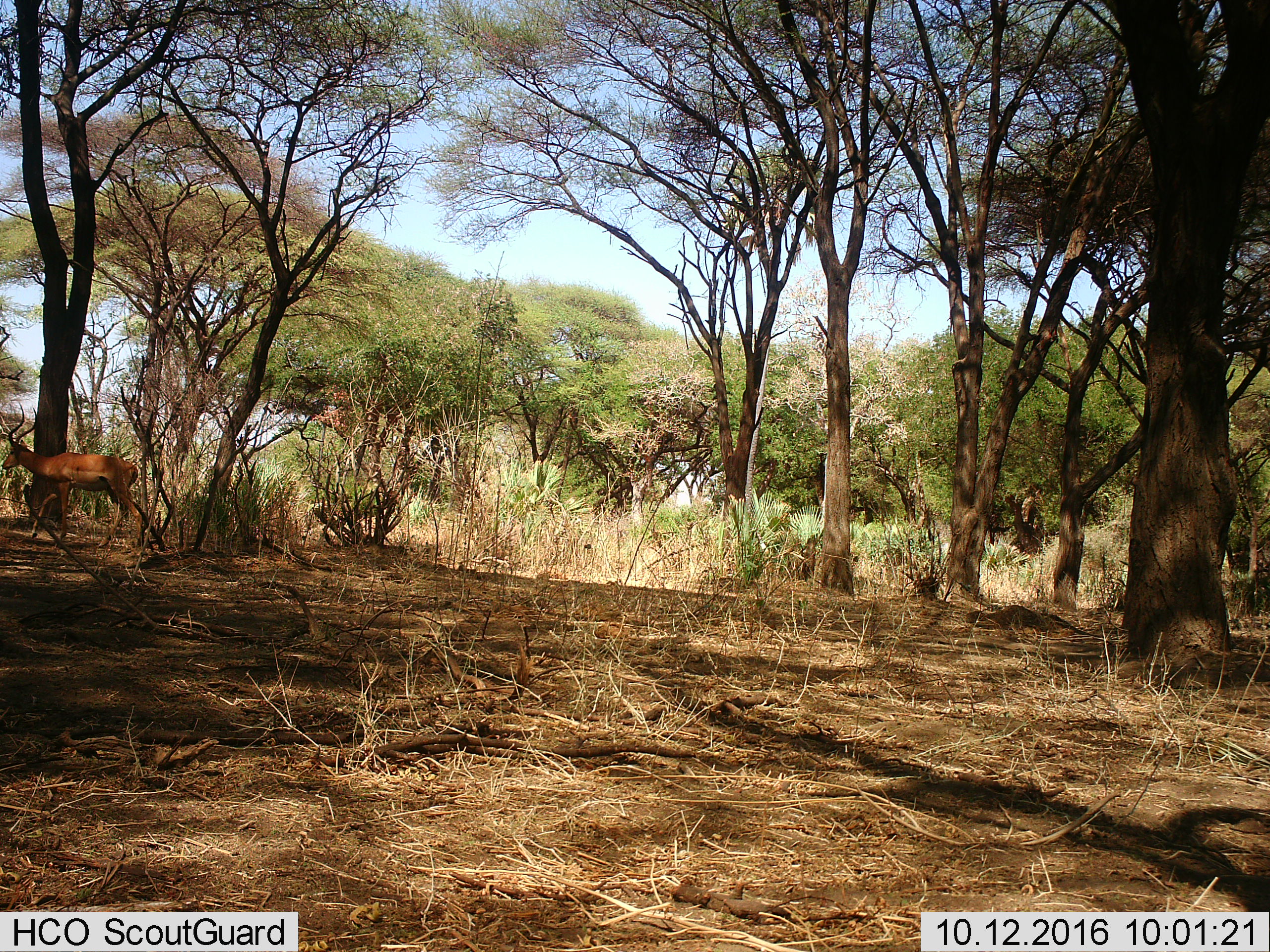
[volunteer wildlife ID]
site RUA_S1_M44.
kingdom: Animalia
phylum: Chordata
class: Mammalia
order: Artiodactyla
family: Bovidae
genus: Aepyceros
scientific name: Aepyceros melampus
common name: impala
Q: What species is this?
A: Impala (Aepyceros melampus).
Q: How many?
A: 1.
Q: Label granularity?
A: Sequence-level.